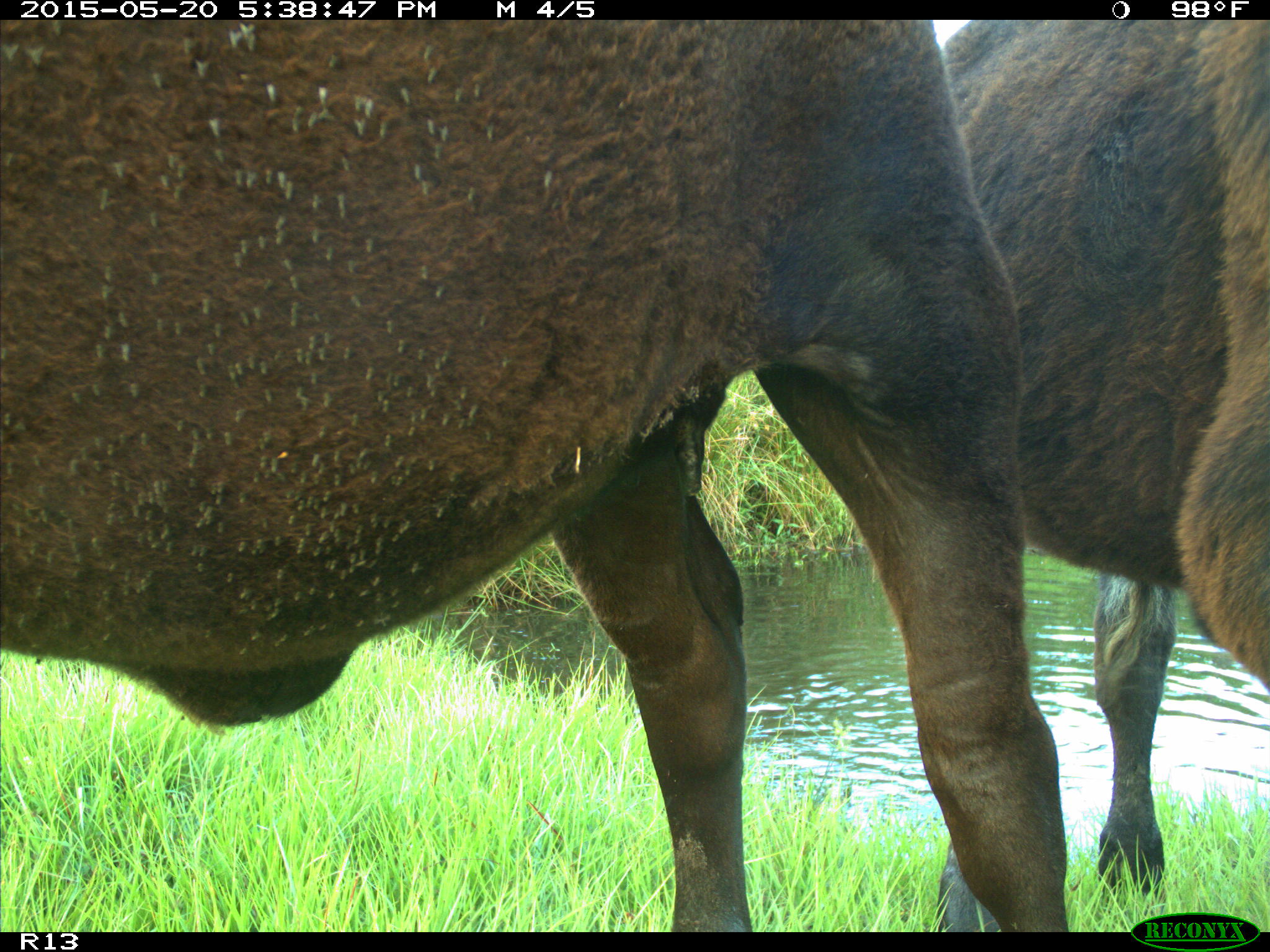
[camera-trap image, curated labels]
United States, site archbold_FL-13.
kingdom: Animalia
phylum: Chordata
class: Mammalia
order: Artiodactyla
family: Bovidae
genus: Bos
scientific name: Bos taurus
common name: domestic cow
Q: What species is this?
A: Bos taurus (domestic cow).